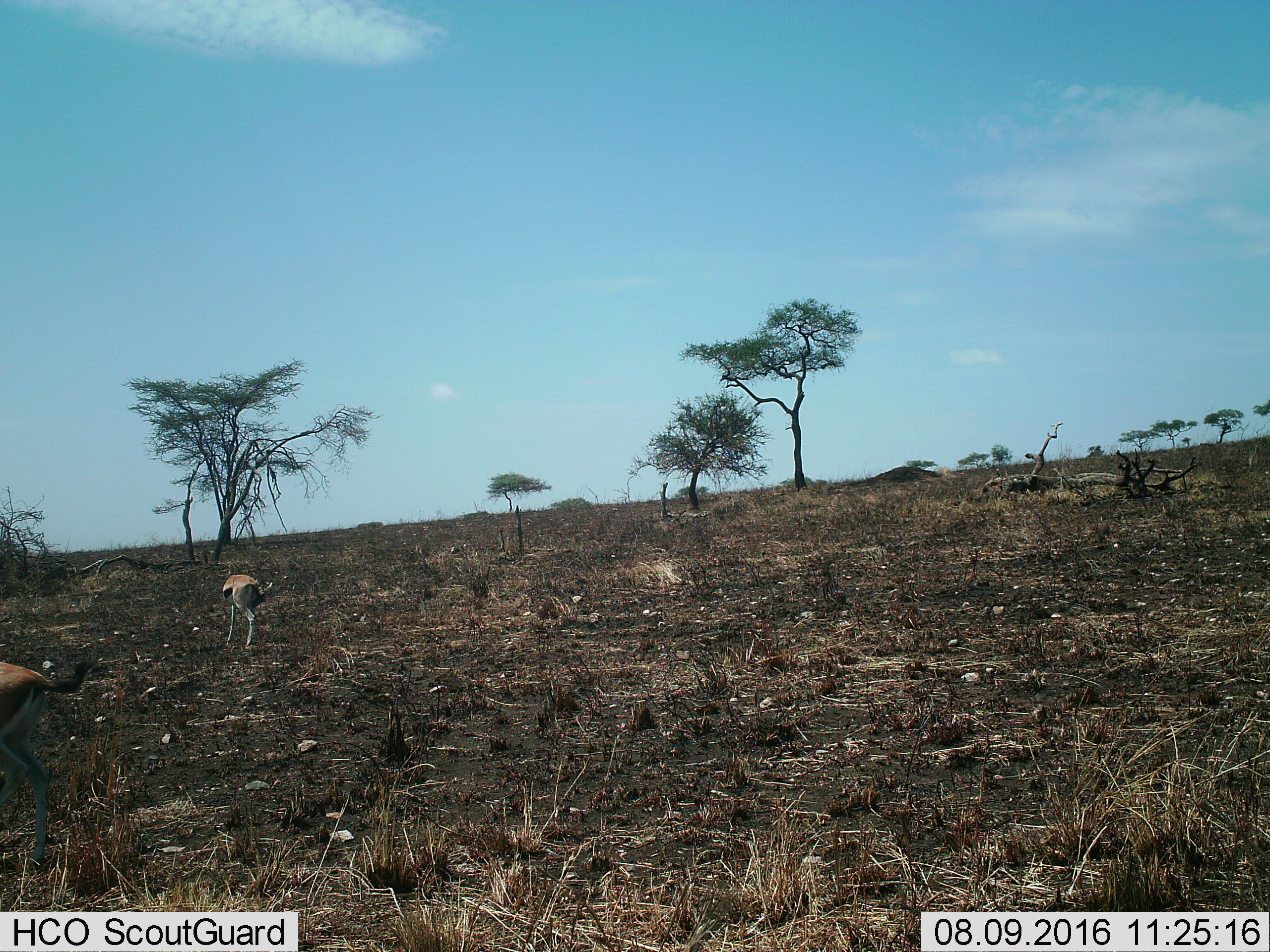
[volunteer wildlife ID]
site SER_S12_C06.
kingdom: Animalia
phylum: Chordata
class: Mammalia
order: Artiodactyla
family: Bovidae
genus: Eudorcas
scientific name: Eudorcas thomsonii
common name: thomson's gazelle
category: gazellethomsons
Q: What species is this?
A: Gazellethomsons (thomson's gazelle) (Eudorcas thomsonii).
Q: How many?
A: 2.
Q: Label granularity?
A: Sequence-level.